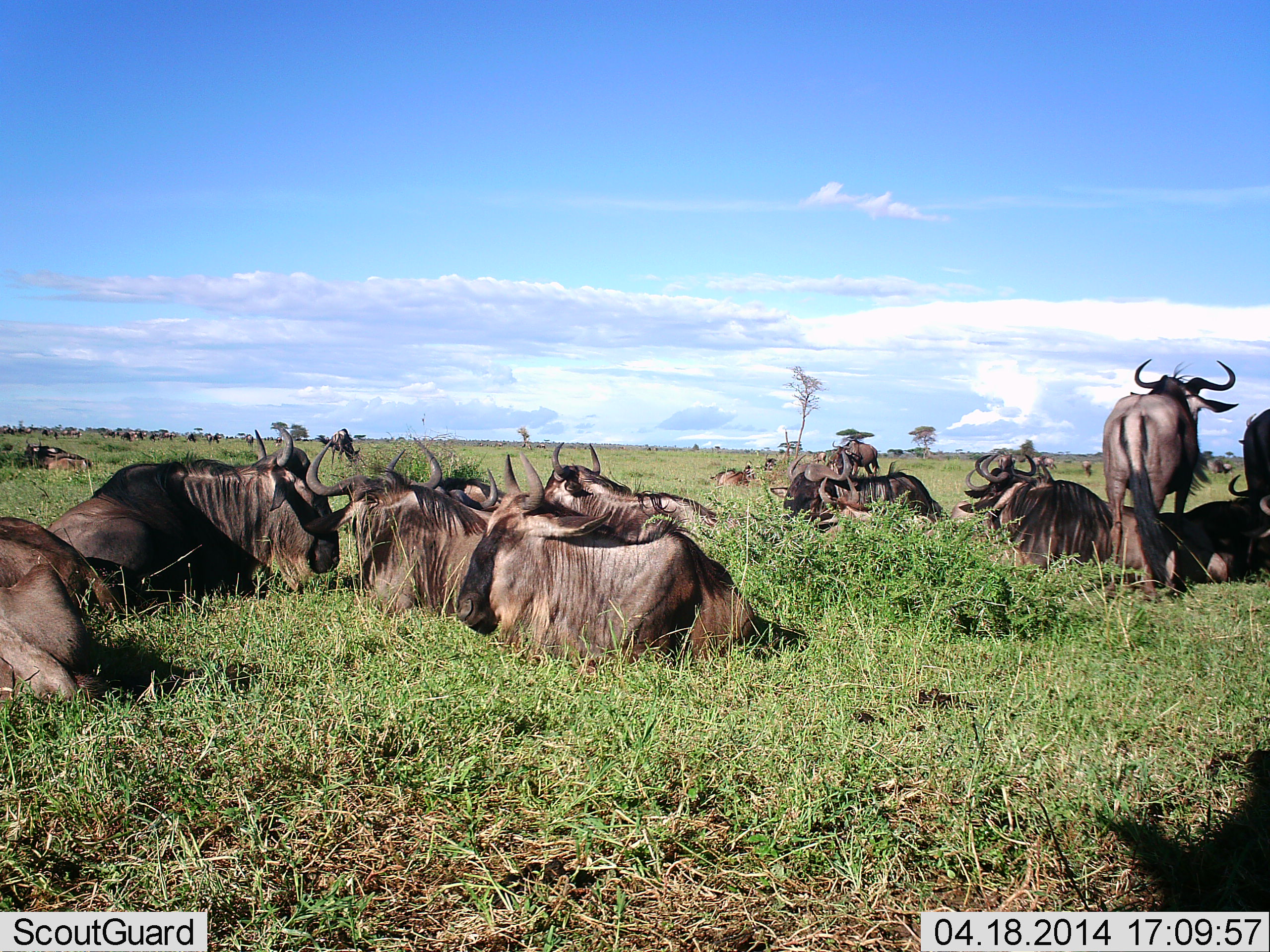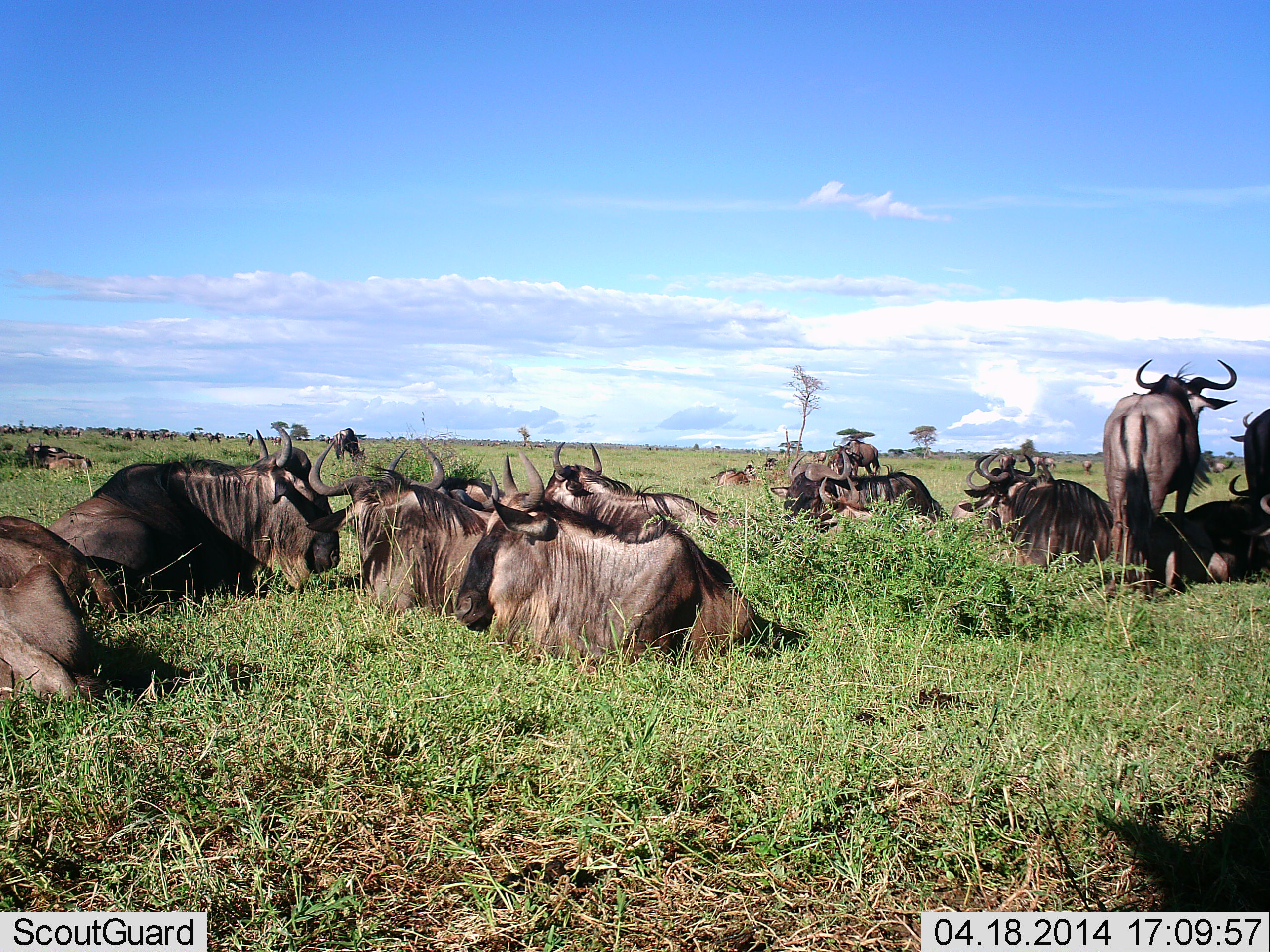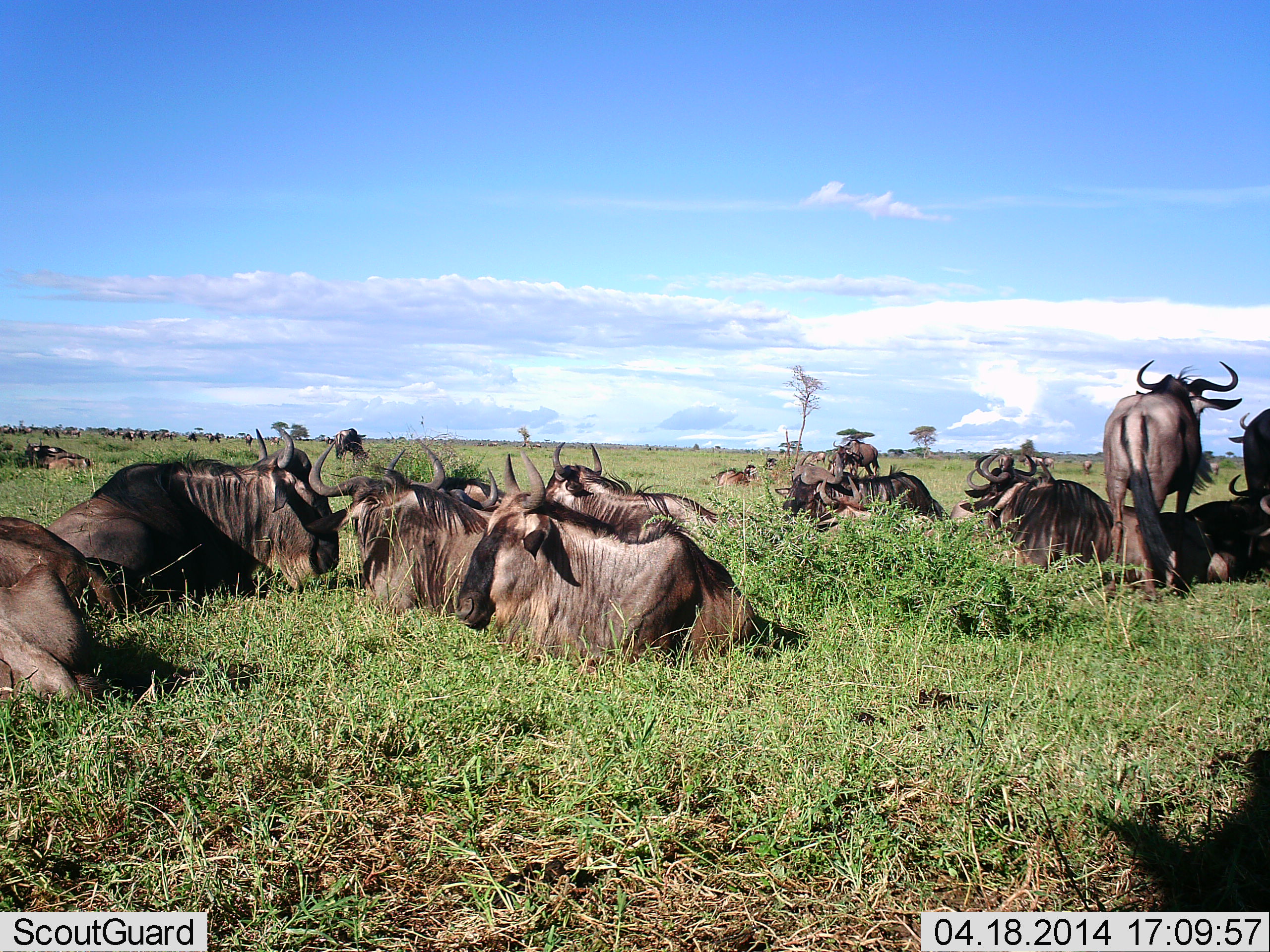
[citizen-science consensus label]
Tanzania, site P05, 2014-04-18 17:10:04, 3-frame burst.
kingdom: Animalia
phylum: Chordata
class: Mammalia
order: Artiodactyla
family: Bovidae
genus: Connochaetes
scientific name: Connochaetes taurinus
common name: blue wildebeest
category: wildebeest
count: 11-50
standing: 50%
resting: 100%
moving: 0%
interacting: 0%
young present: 0%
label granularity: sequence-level